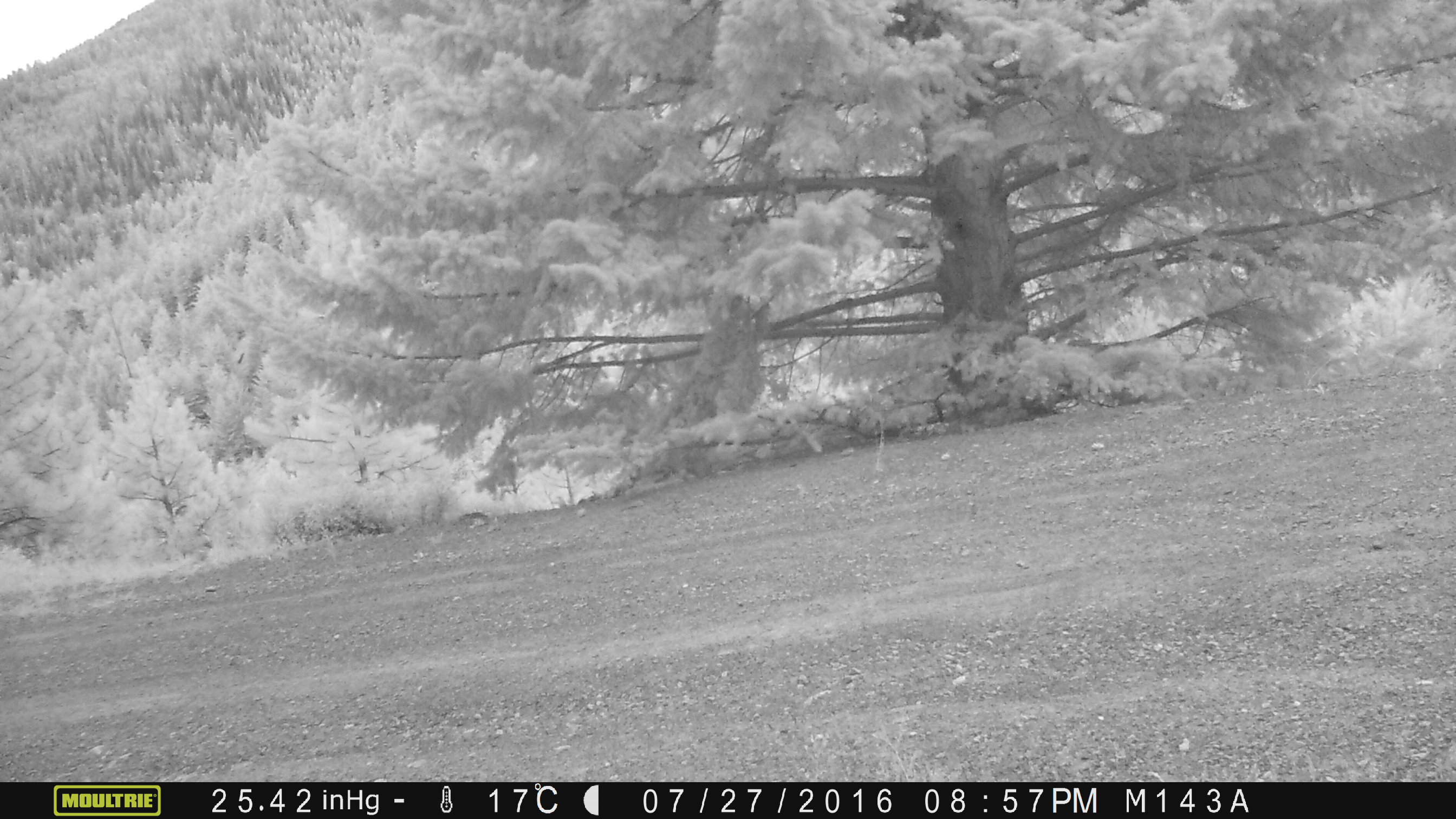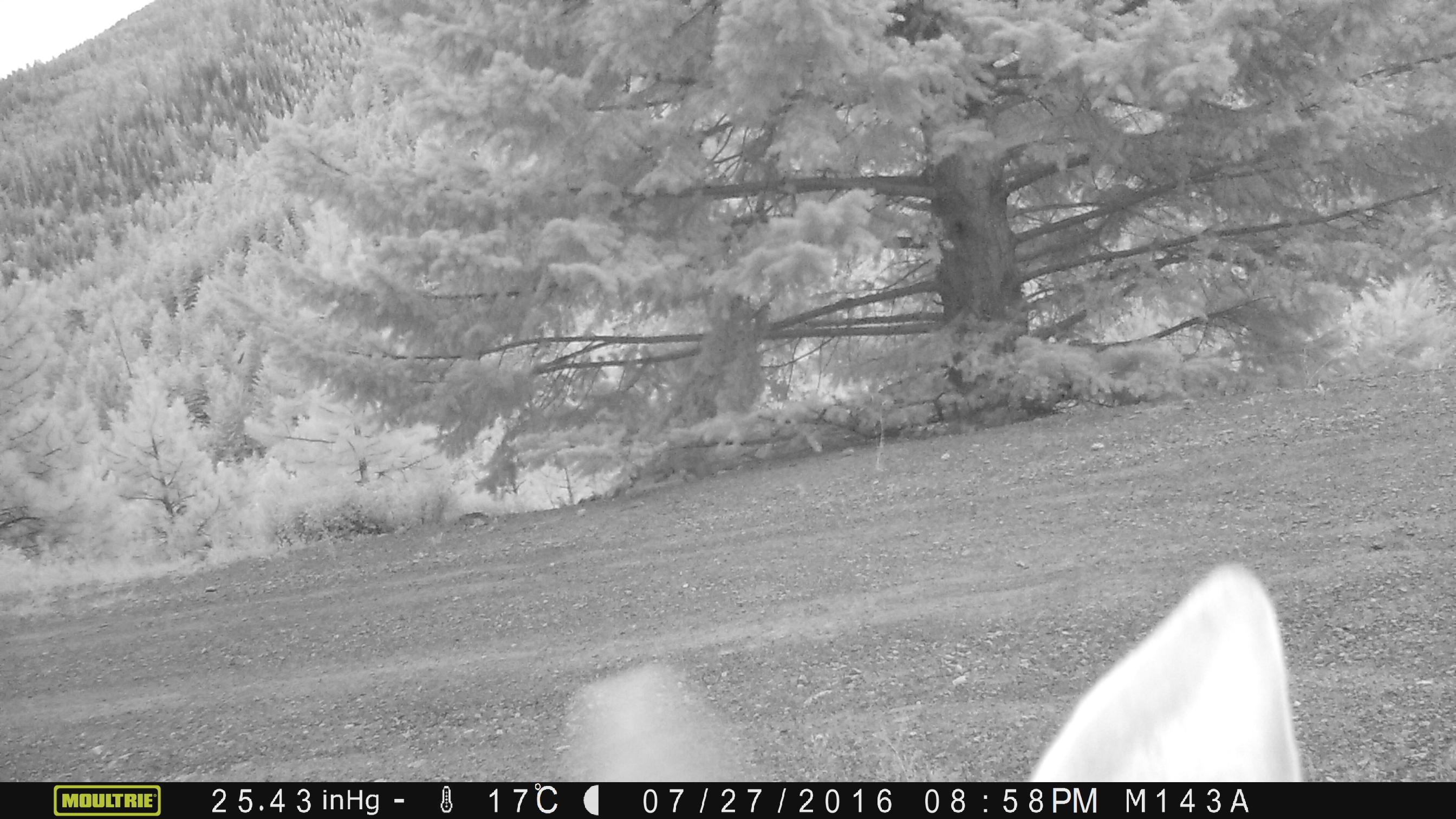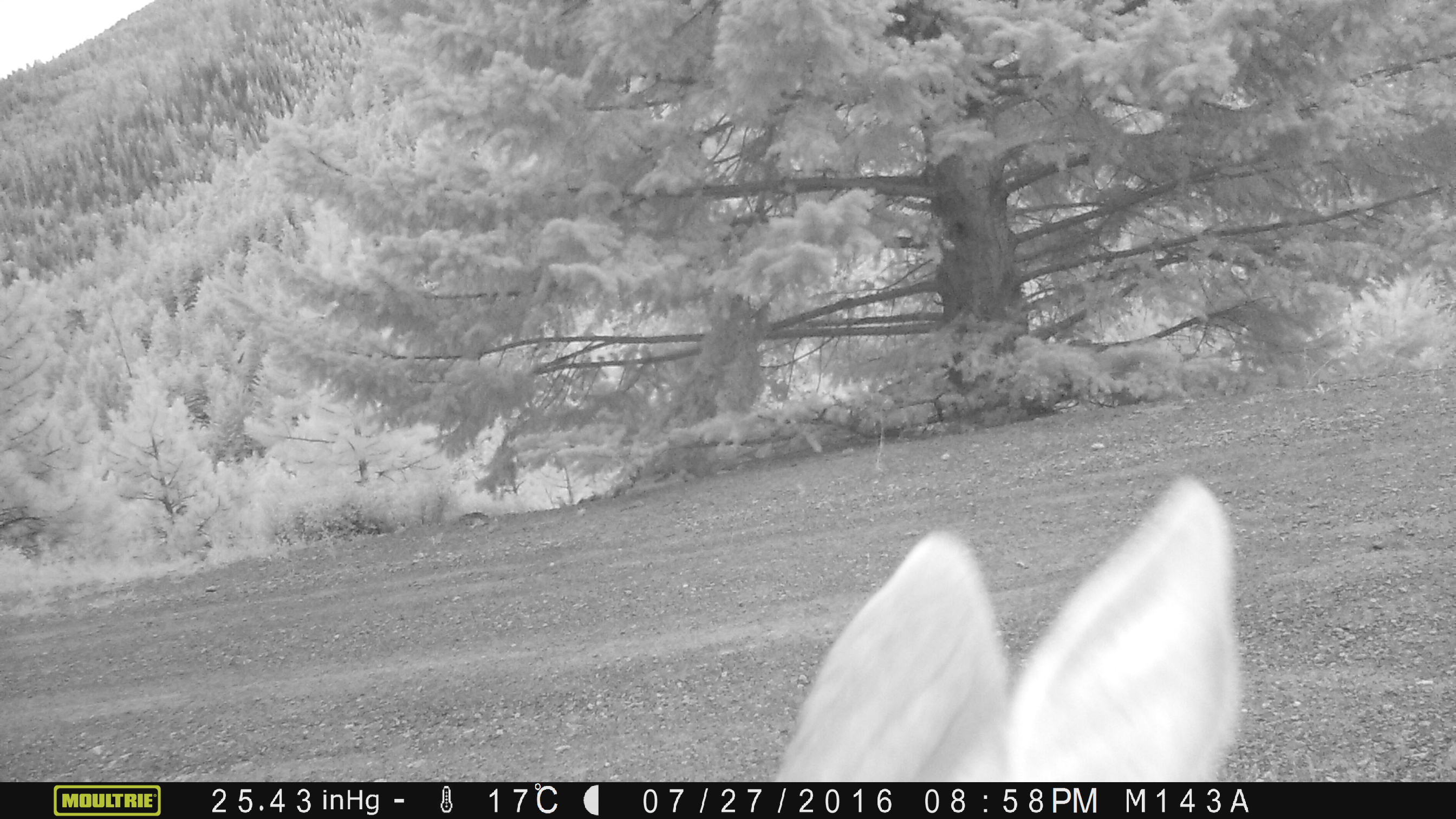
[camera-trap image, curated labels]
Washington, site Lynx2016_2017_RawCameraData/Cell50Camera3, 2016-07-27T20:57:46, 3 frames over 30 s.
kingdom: Animalia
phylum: Chordata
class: Mammalia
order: Artiodactyla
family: Cervidae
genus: Odocoileus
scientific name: Odocoileus hemionus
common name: mule deer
Odocoileus hemionus (mule deer). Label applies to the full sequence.